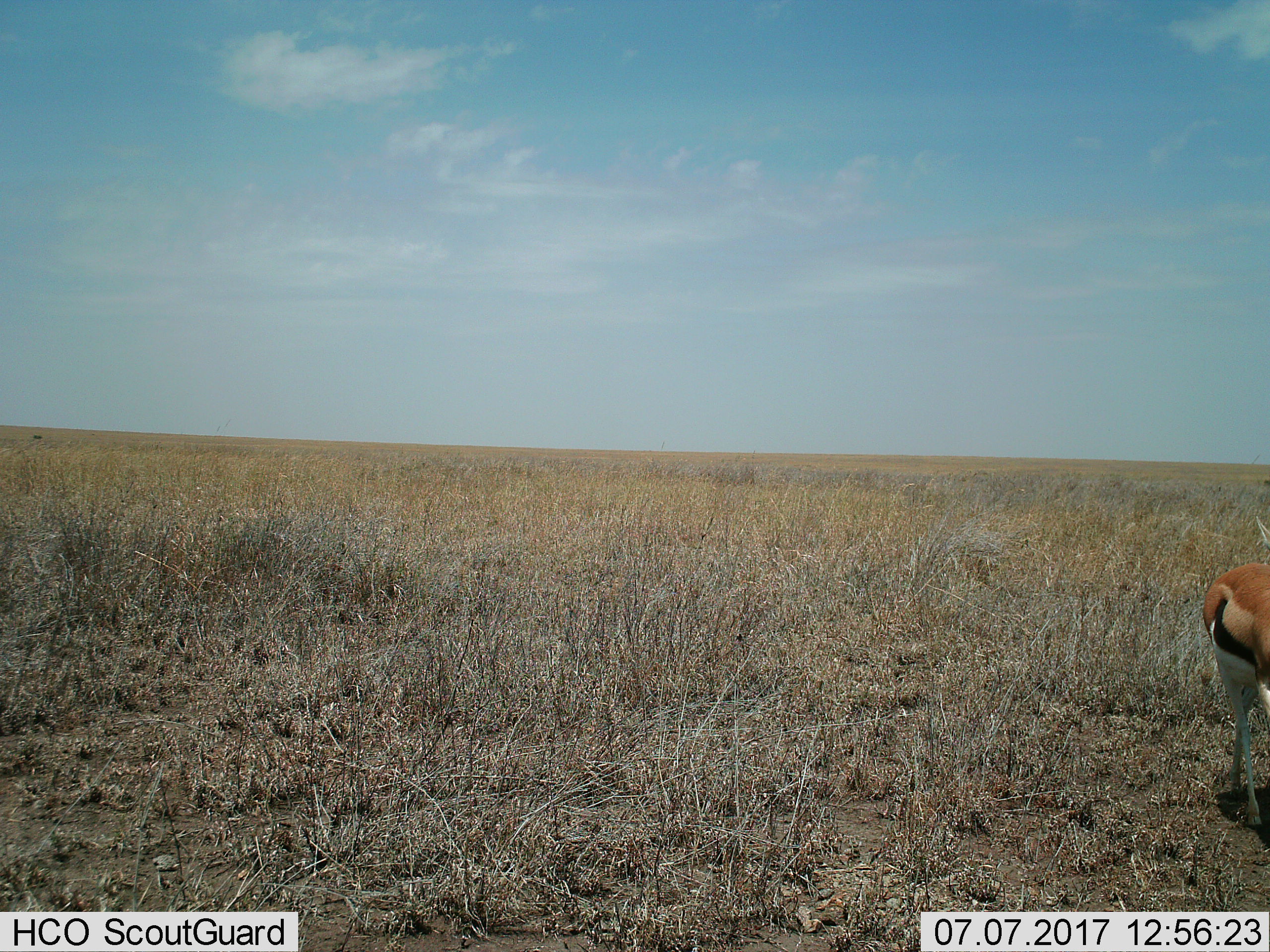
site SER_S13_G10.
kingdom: Animalia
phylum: Chordata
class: Mammalia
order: Artiodactyla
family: Bovidae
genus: Eudorcas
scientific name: Eudorcas thomsonii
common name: thomson's gazelle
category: gazellethomsons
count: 1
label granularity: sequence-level